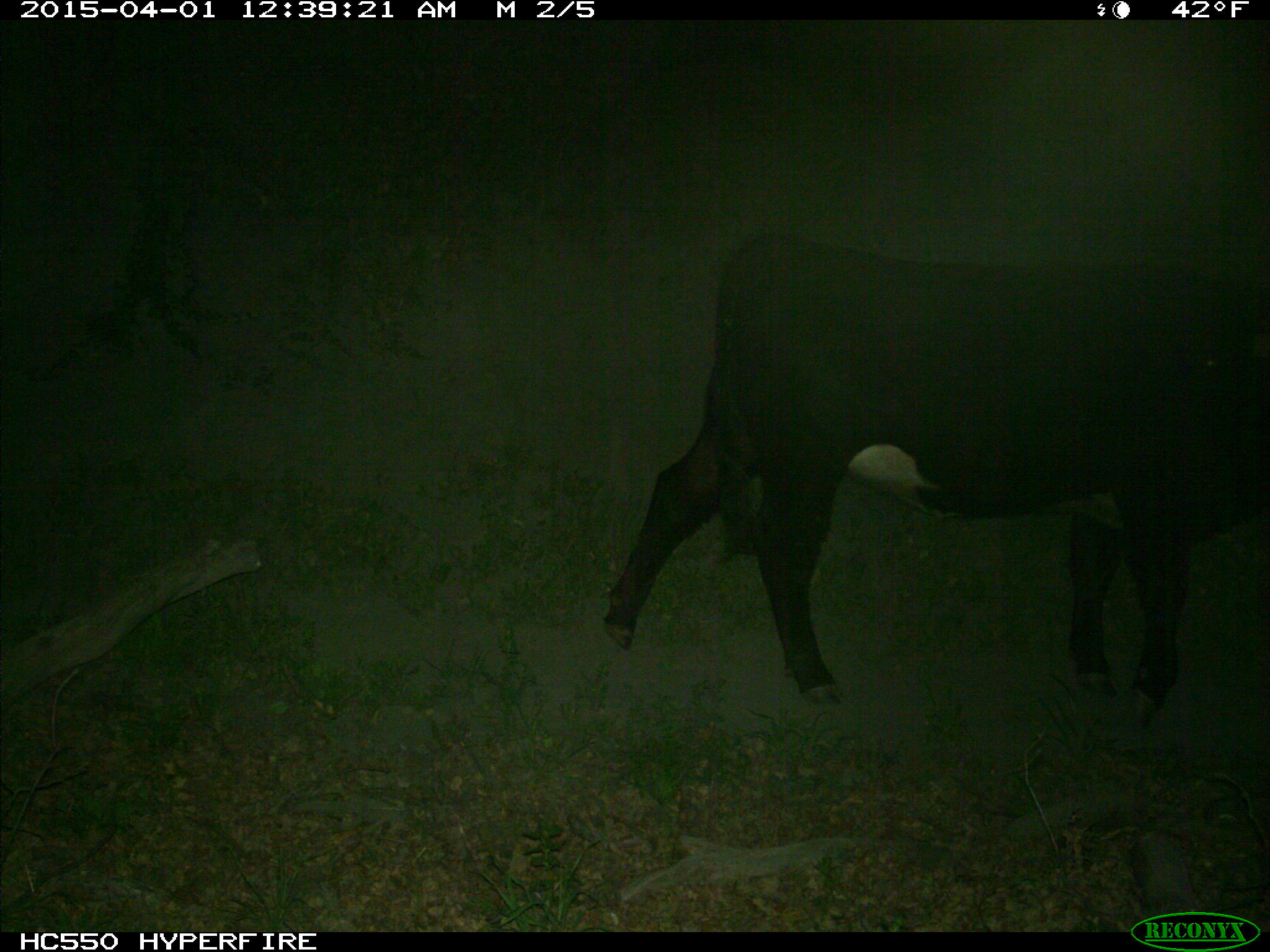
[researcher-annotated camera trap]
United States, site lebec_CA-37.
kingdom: Animalia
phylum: Chordata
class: Mammalia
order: Artiodactyla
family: Bovidae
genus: Bos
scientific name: Bos taurus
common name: domestic cow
Bos taurus (domestic cow).